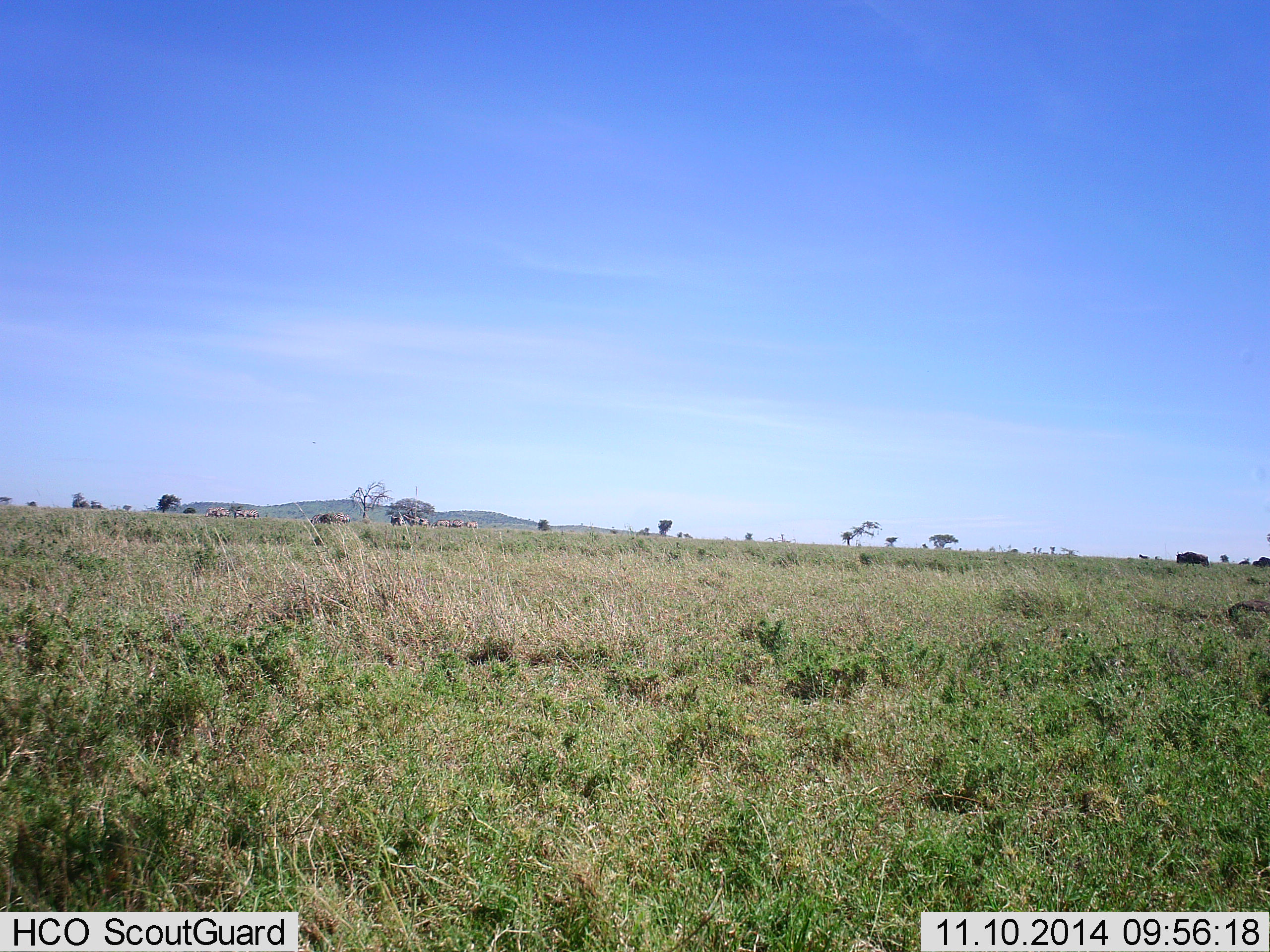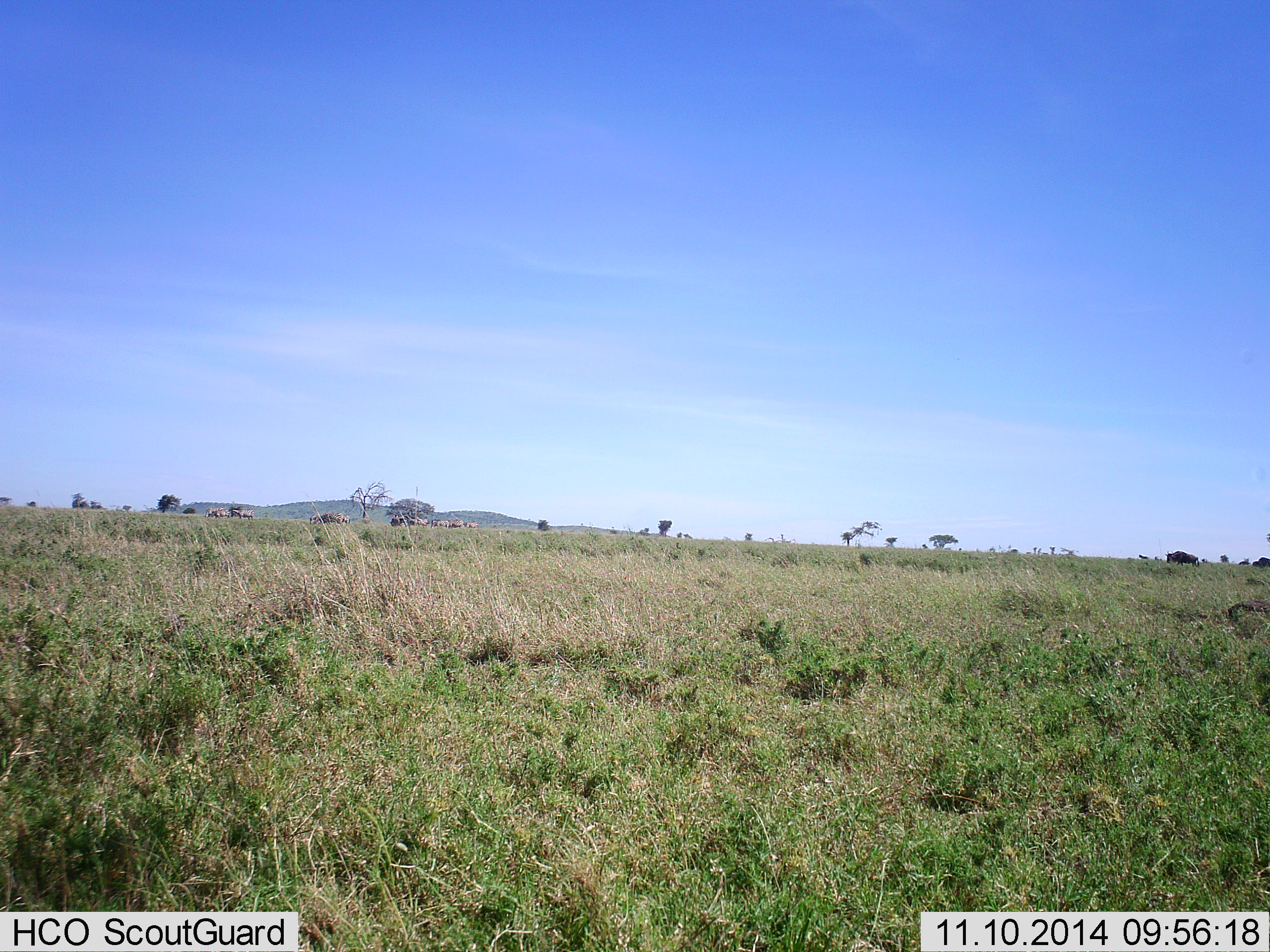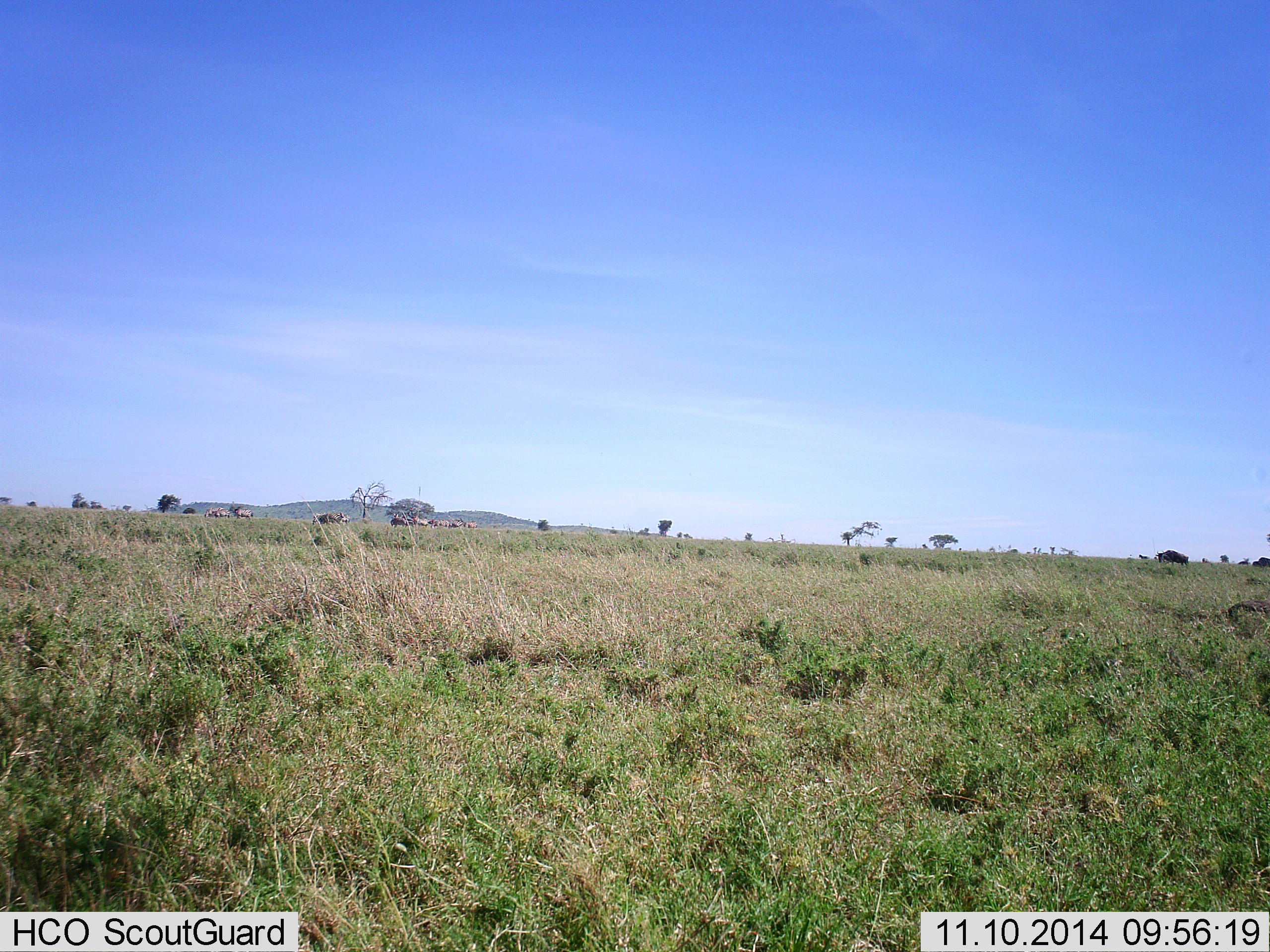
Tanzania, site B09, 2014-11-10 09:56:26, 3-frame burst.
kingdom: Animalia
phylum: Chordata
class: Mammalia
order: Artiodactyla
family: Bovidae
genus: Connochaetes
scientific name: Connochaetes taurinus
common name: blue wildebeest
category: wildebeest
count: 1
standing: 12%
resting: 0%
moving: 100%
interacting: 0%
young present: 0%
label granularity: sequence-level